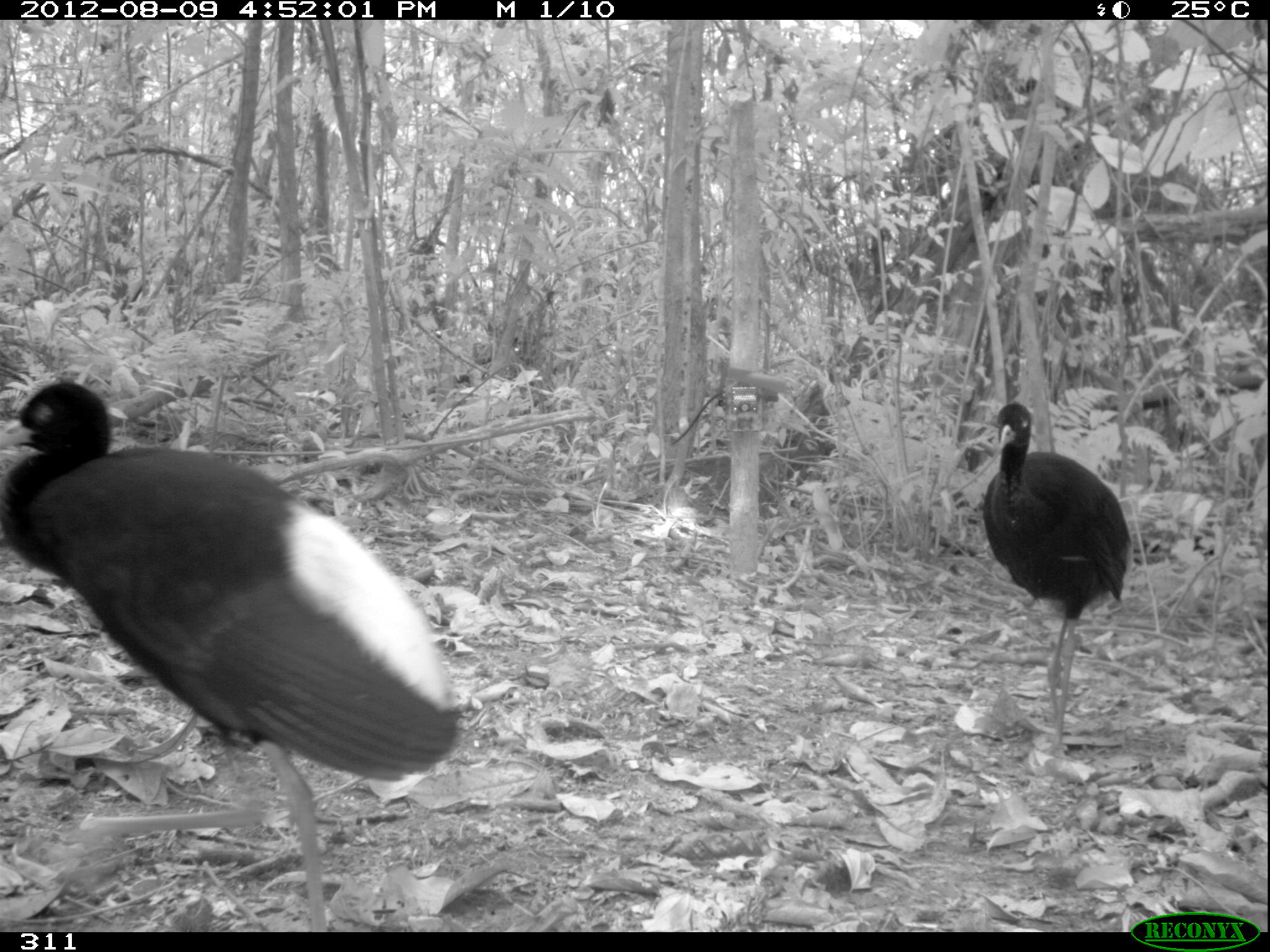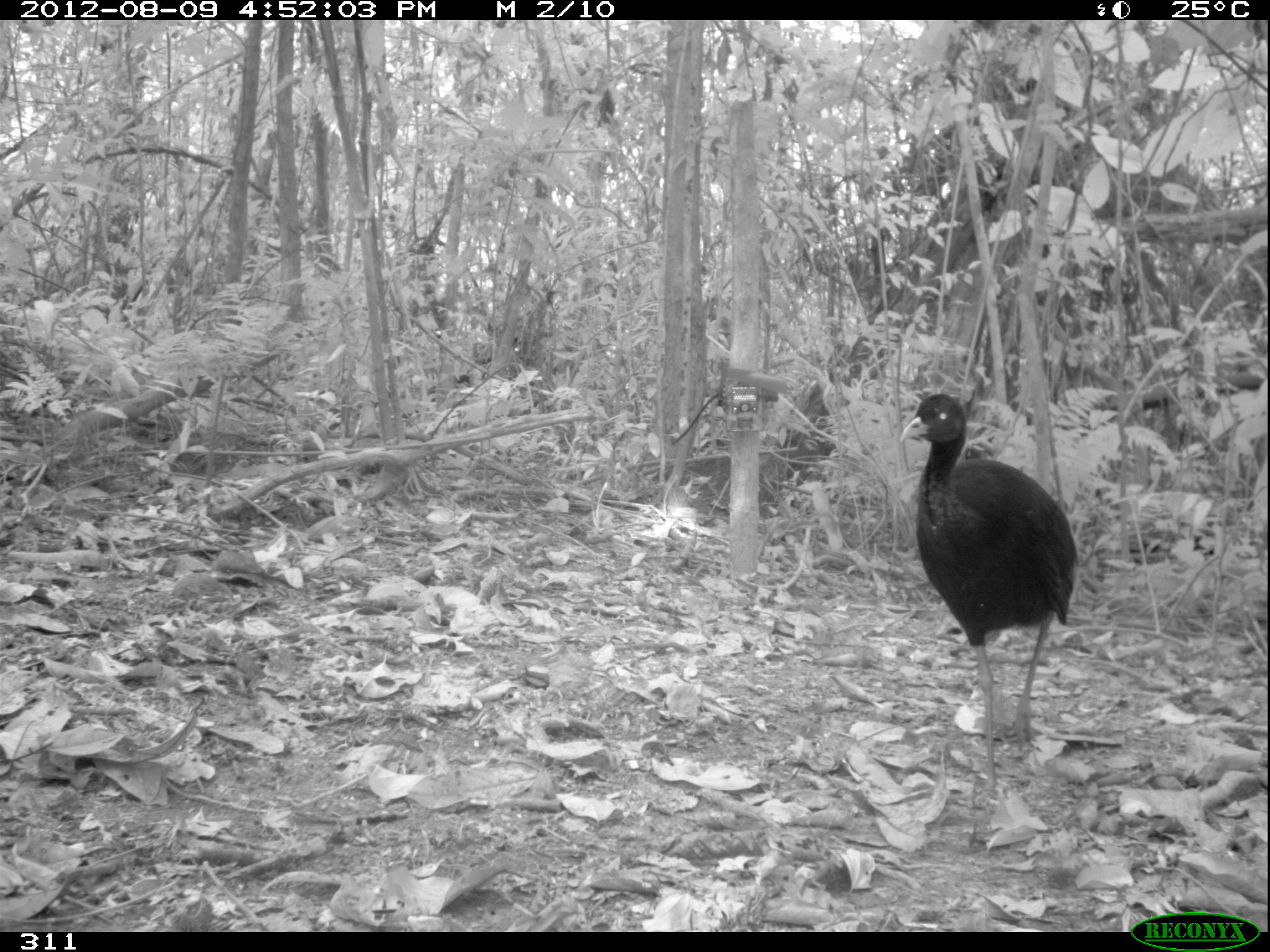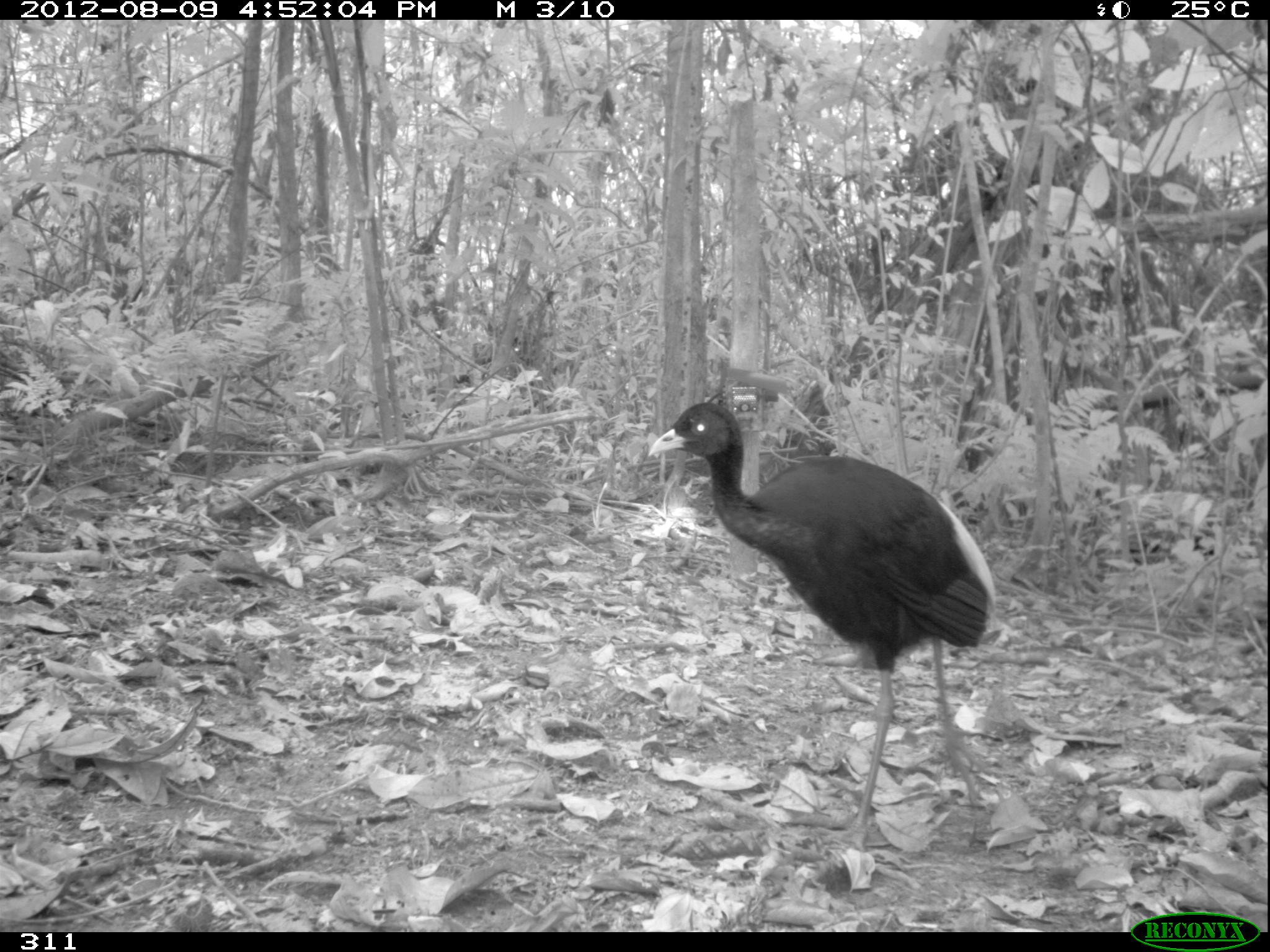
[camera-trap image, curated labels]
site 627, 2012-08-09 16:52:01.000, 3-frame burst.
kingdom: Animalia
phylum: Chordata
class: Aves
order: Gruiformes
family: Psophiidae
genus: Psophia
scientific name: Psophia leucoptera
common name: pale-winged trumpeter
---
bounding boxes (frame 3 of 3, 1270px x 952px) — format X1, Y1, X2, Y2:
psophia leucoptera: 647, 399, 1000, 851